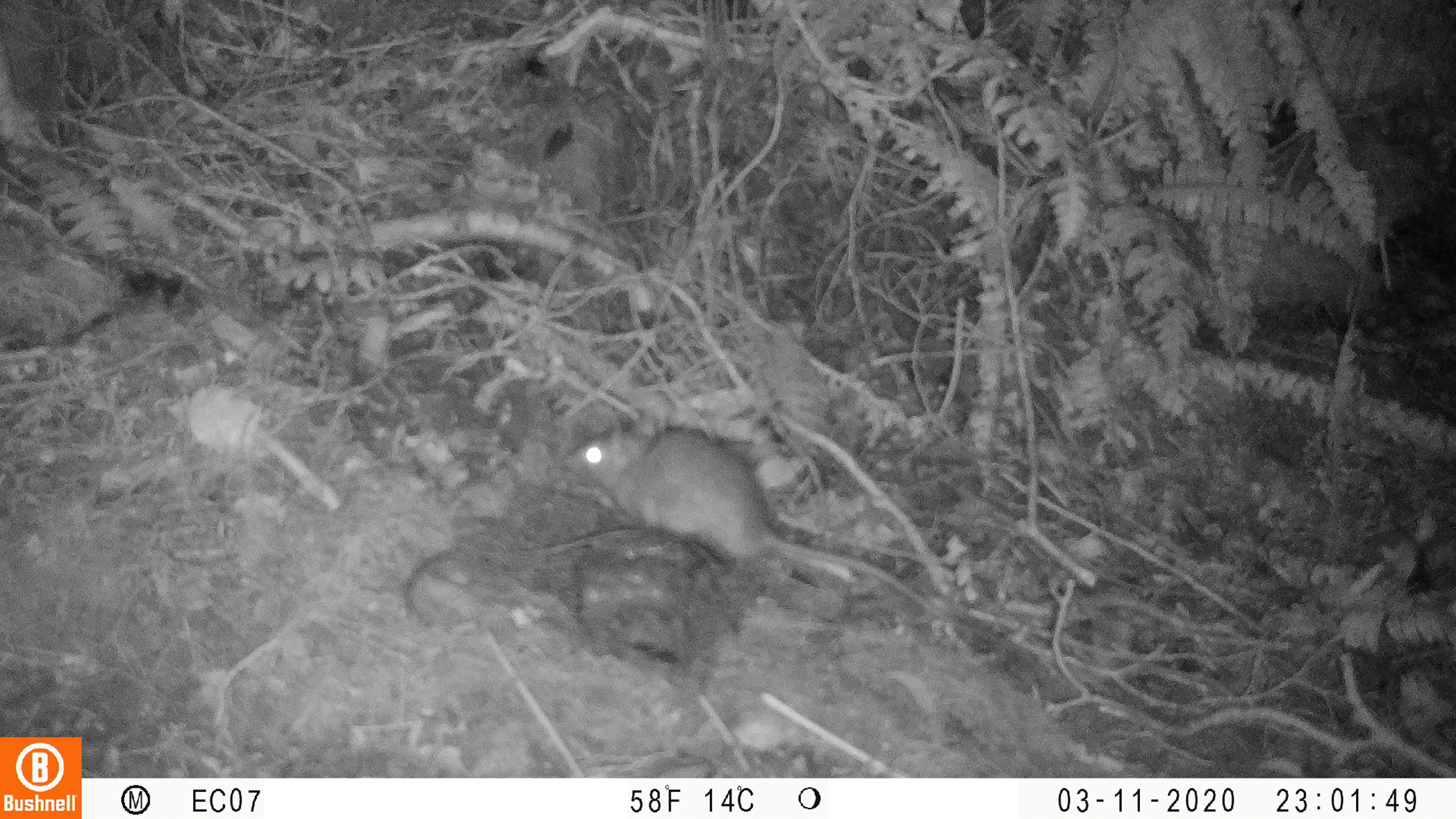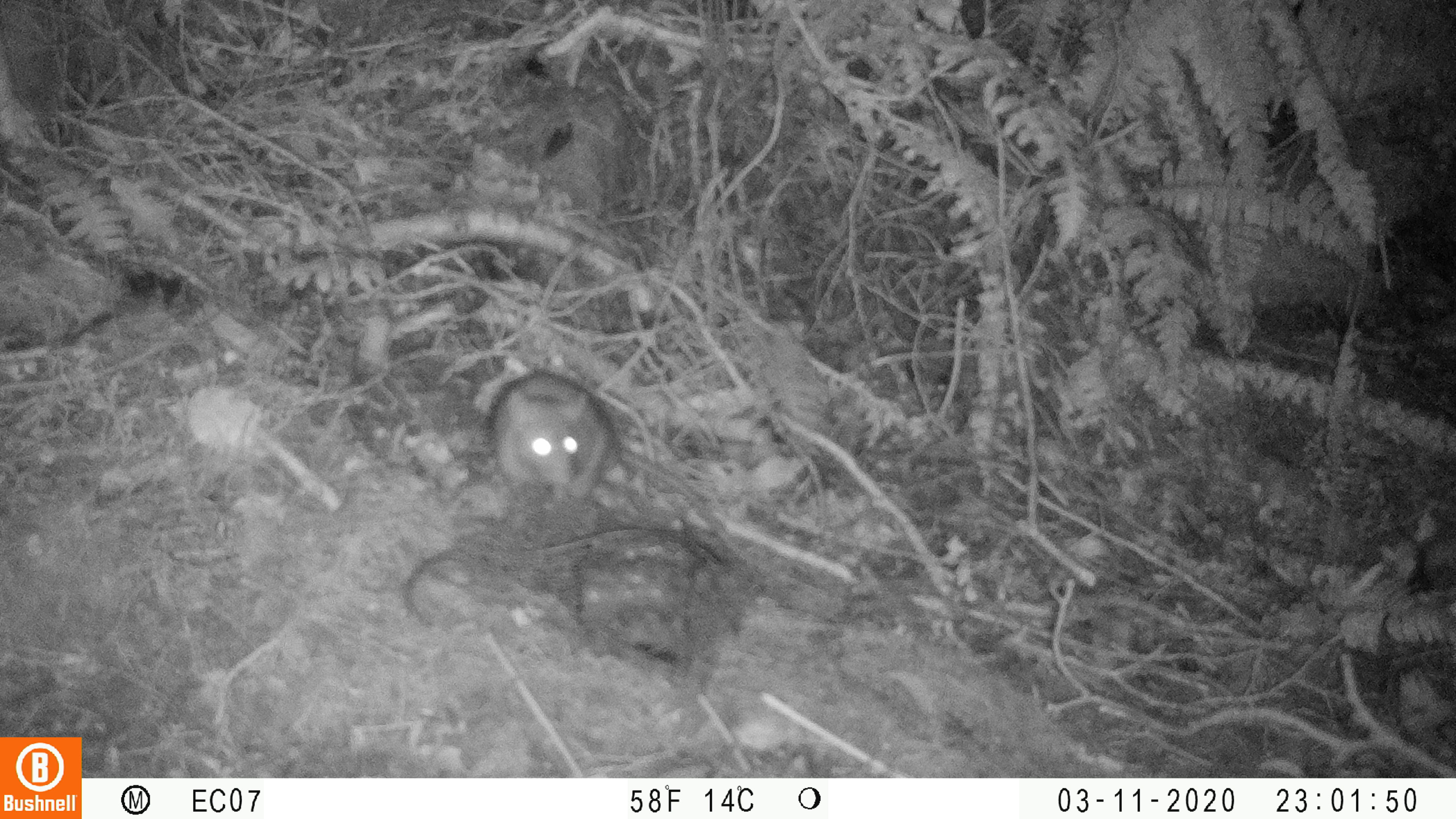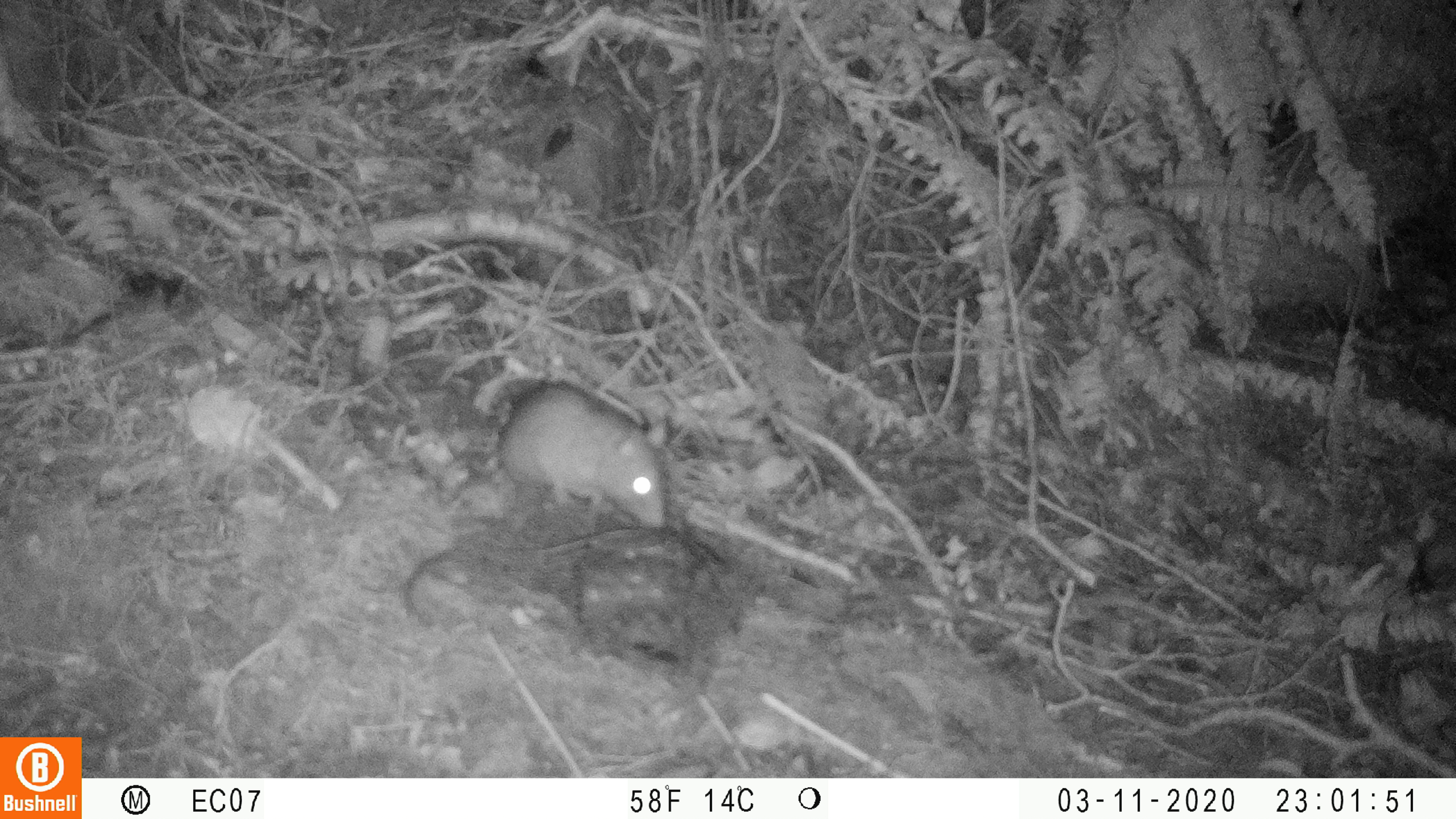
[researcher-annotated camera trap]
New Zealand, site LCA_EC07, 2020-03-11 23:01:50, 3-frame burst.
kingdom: Animalia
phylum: Chordata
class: Mammalia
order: Rodentia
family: Muridae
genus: Rattus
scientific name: Rattus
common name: rat